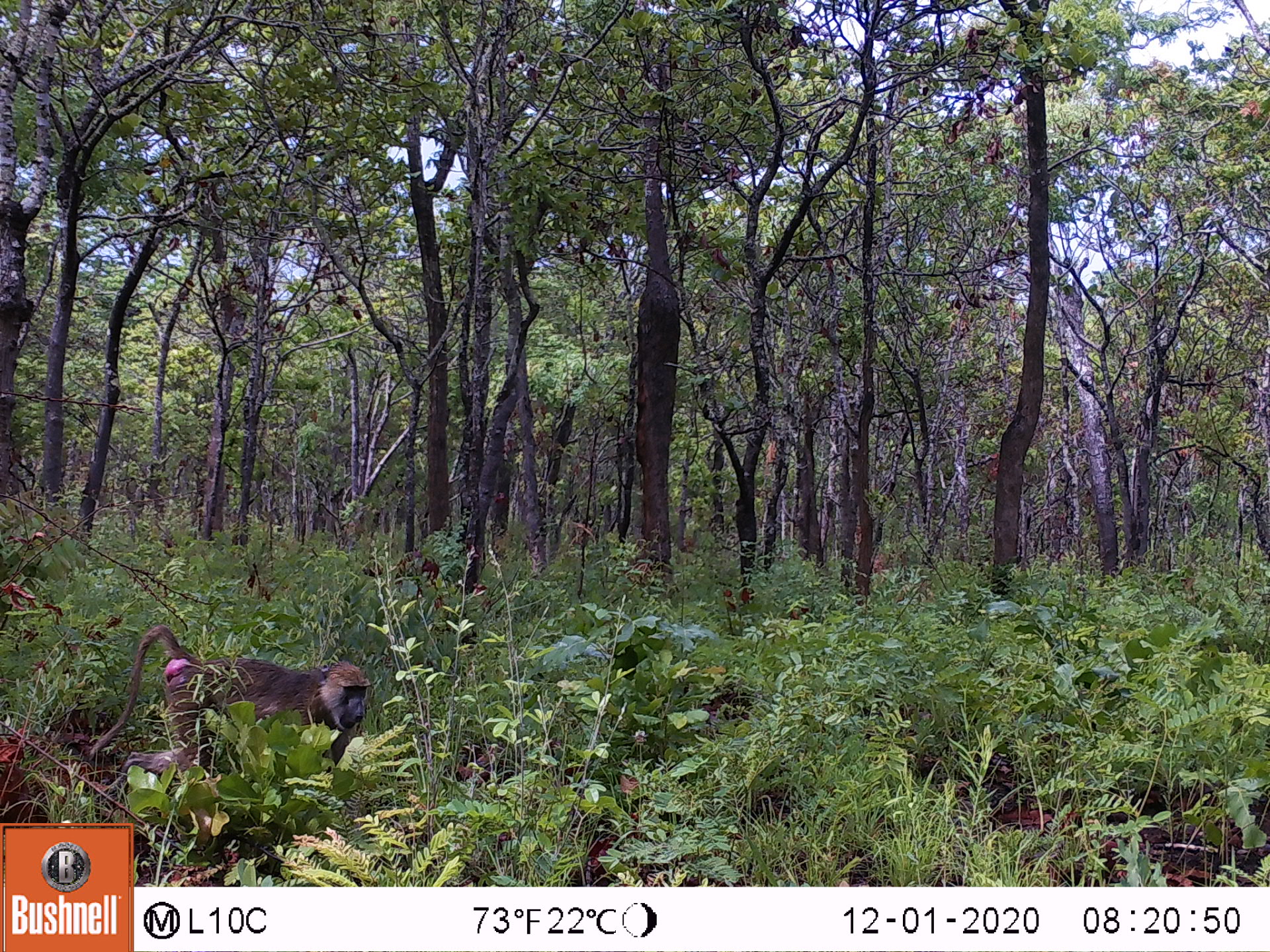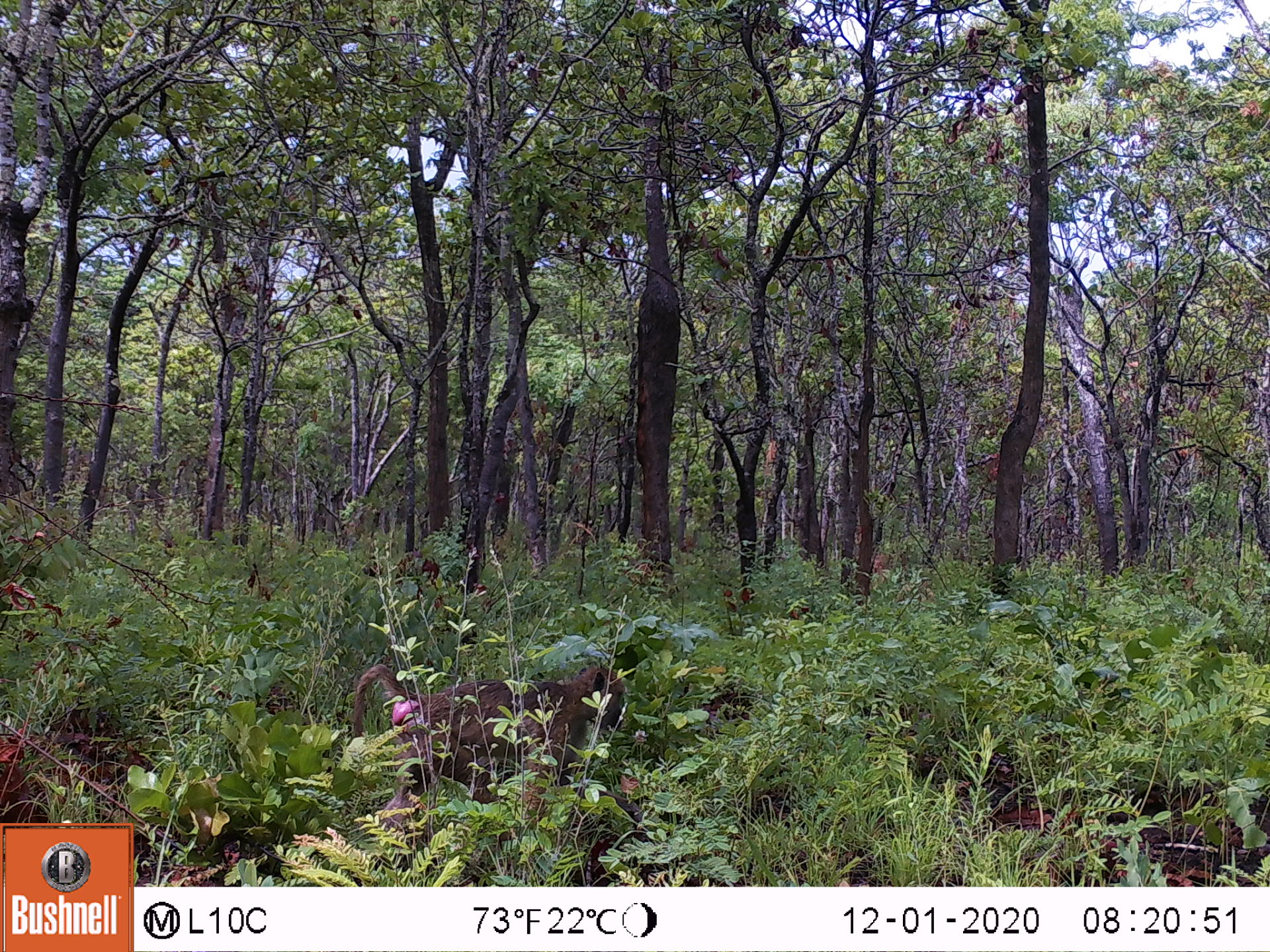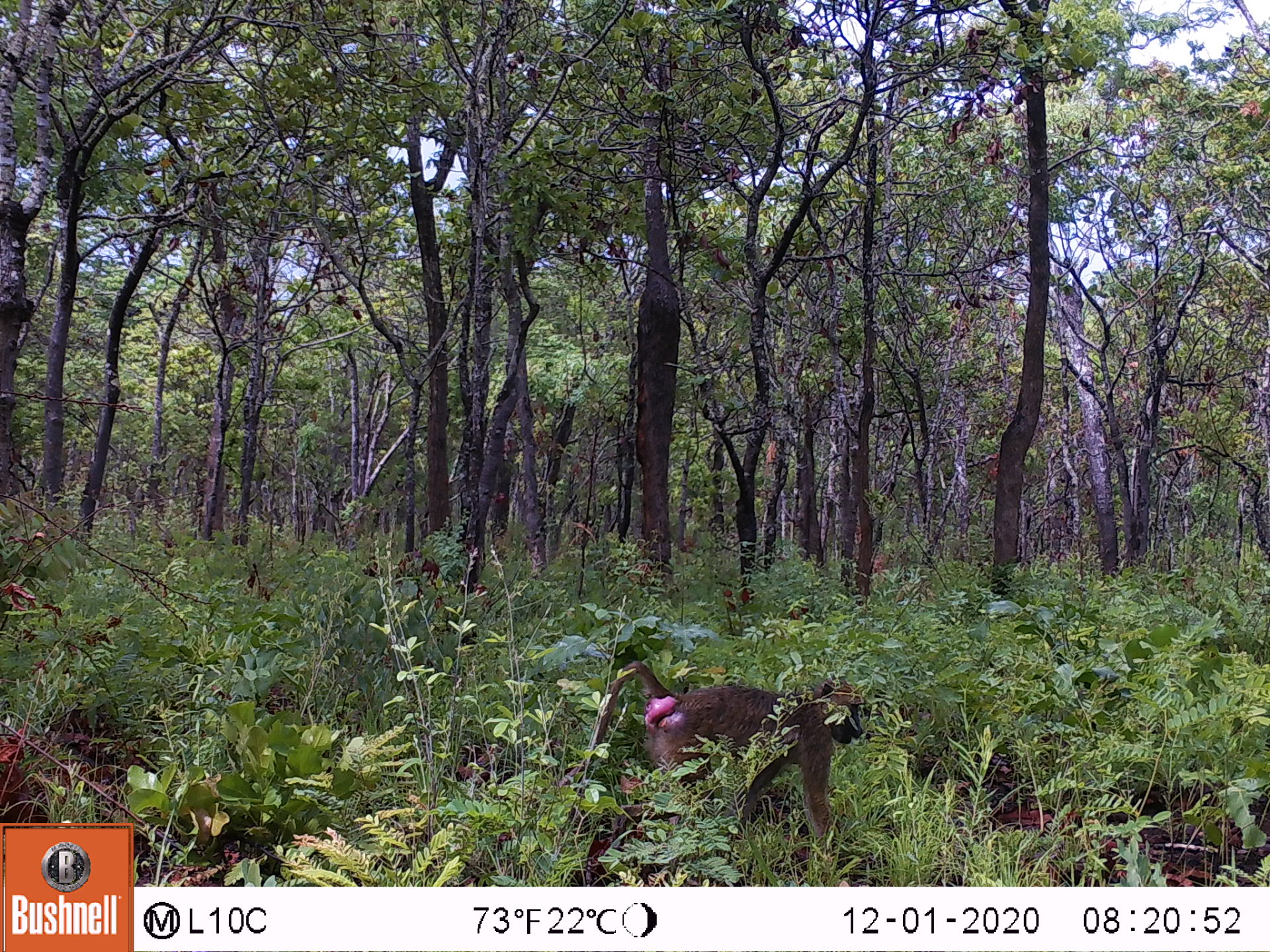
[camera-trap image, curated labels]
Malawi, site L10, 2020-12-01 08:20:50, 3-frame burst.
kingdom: Animalia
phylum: Chordata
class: Mammalia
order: Primates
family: Cercopithecidae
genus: Papio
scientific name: Papio cynocephalus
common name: yellow baboon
Yellow baboon (Papio cynocephalus), count 1.